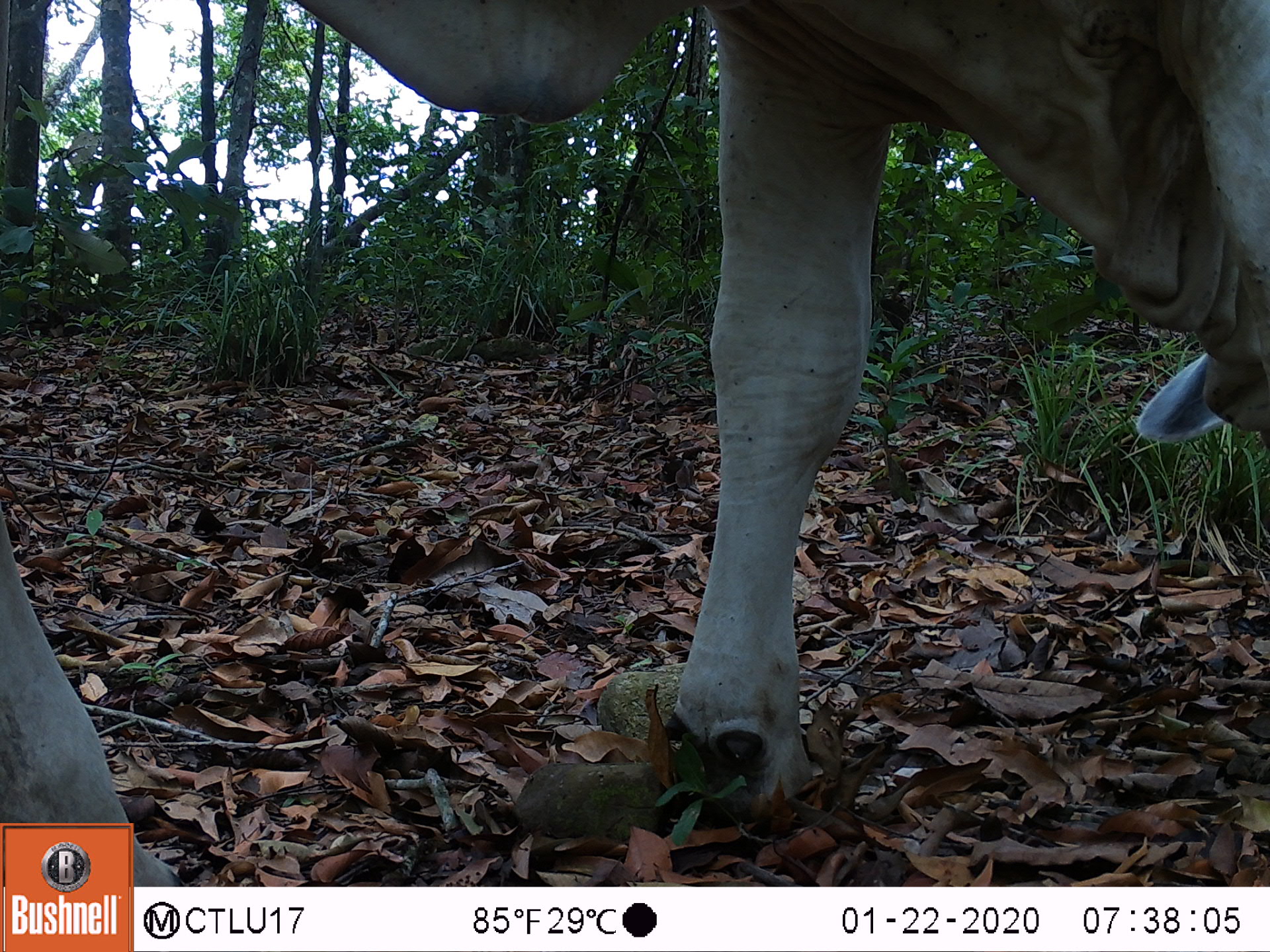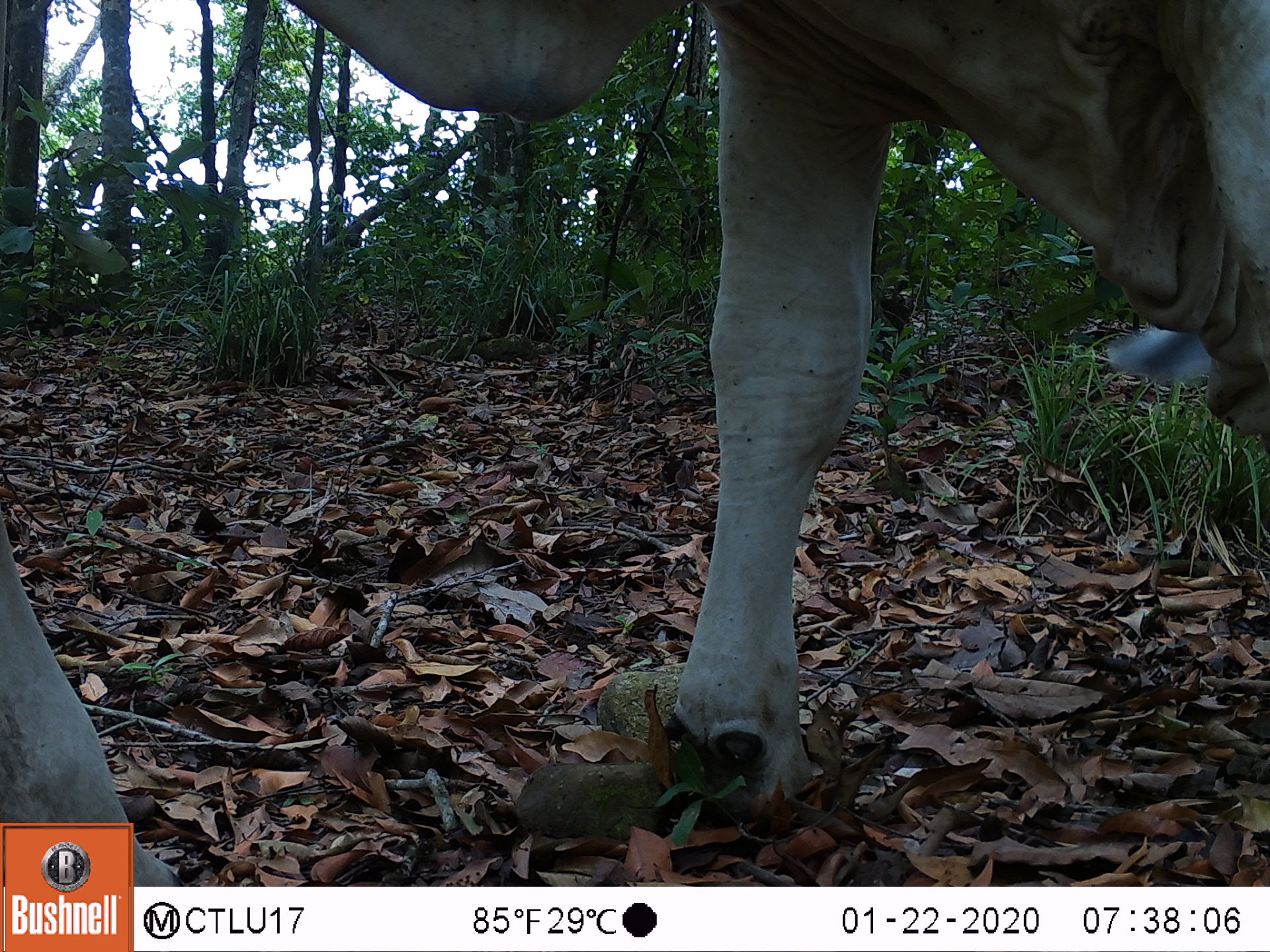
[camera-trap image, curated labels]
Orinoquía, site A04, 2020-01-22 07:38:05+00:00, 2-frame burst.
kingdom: Animalia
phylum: Chordata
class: Mammalia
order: Artiodactyla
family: Bovidae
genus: Bos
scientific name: Bos taurus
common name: cow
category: cattle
Cattle (cow) (Bos taurus).